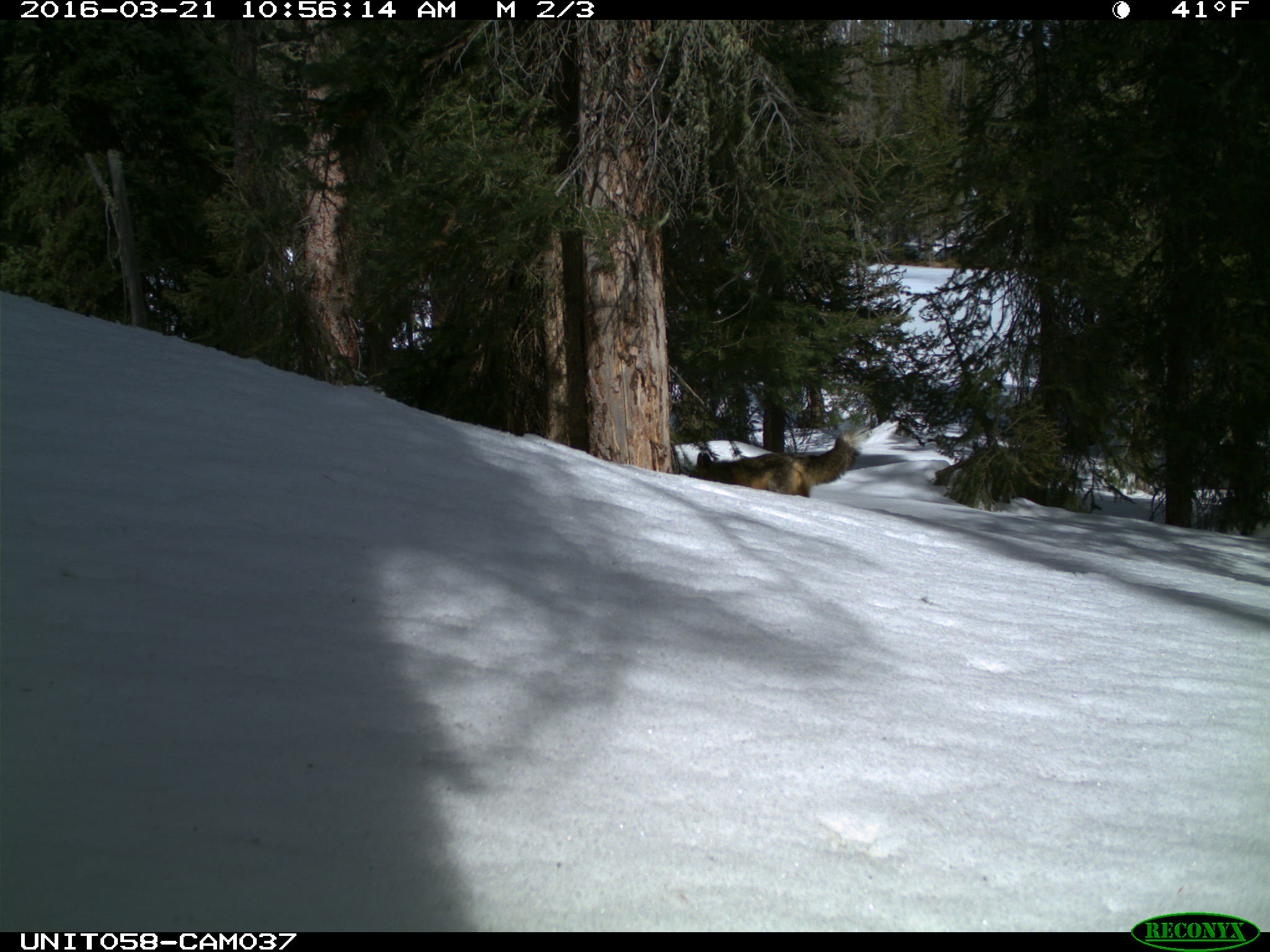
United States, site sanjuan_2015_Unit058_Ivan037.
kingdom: Animalia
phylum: Chordata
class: Mammalia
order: Carnivora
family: Canidae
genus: Vulpes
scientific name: Vulpes vulpes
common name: red fox